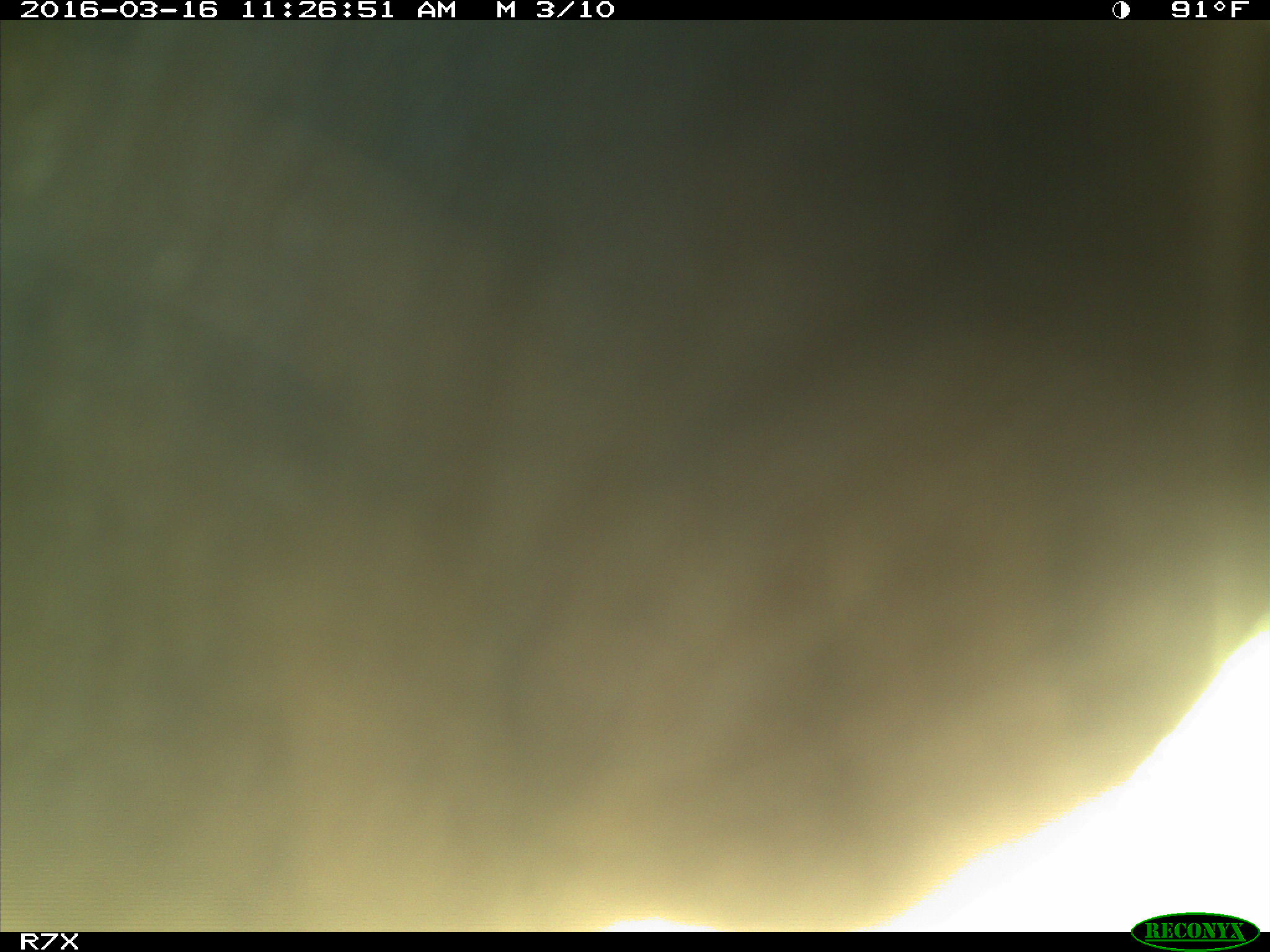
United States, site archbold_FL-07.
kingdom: Animalia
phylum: Chordata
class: Mammalia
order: Artiodactyla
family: Bovidae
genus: Bos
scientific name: Bos taurus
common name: domestic cow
Bos taurus (domestic cow).